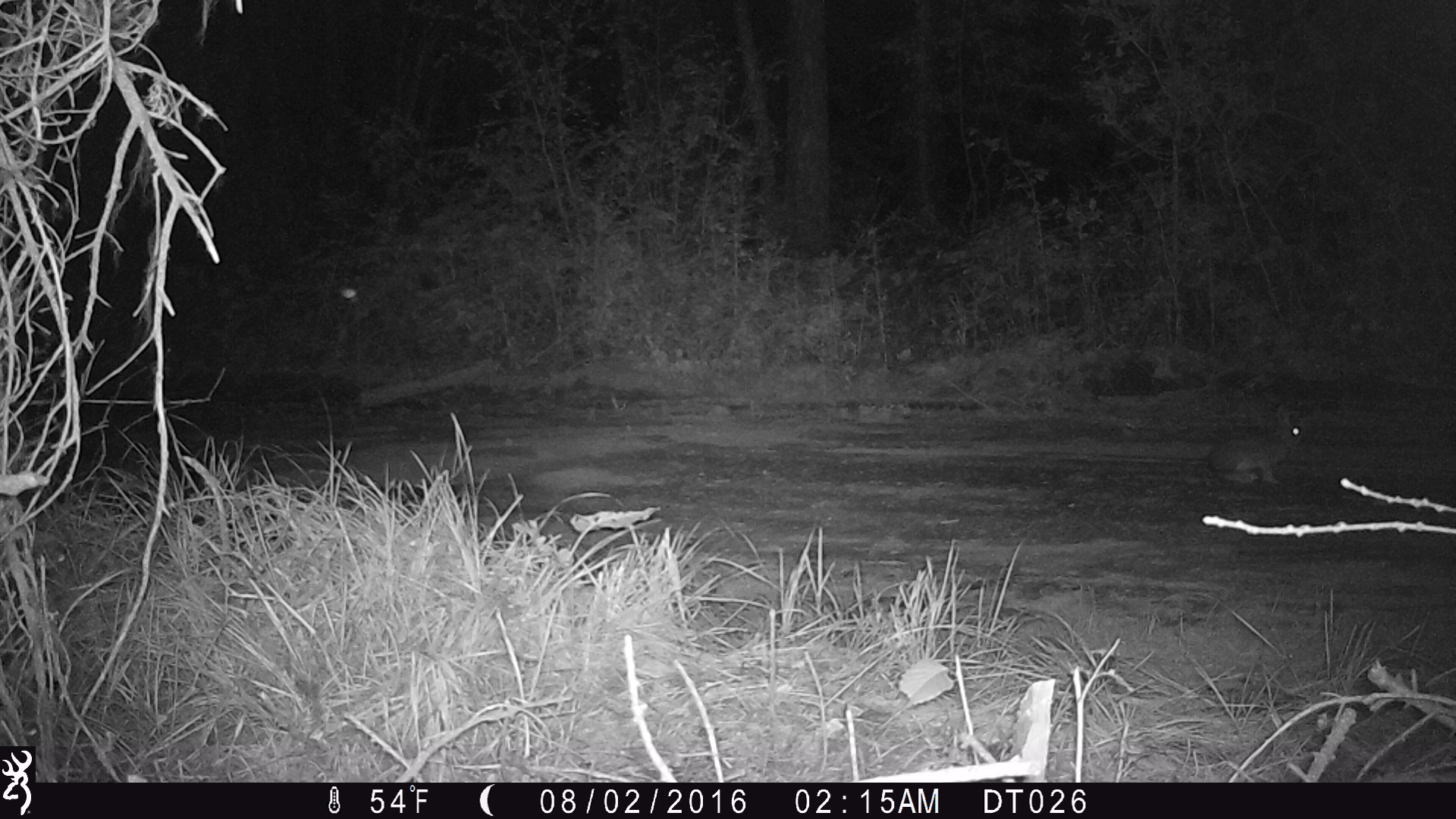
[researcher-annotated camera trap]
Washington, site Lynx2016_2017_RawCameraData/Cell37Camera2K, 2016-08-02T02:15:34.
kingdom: Animalia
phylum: Chordata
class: Mammalia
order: Lagomorpha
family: Leporidae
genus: Lepus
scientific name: Lepus americanus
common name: snowshoe hare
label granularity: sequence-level